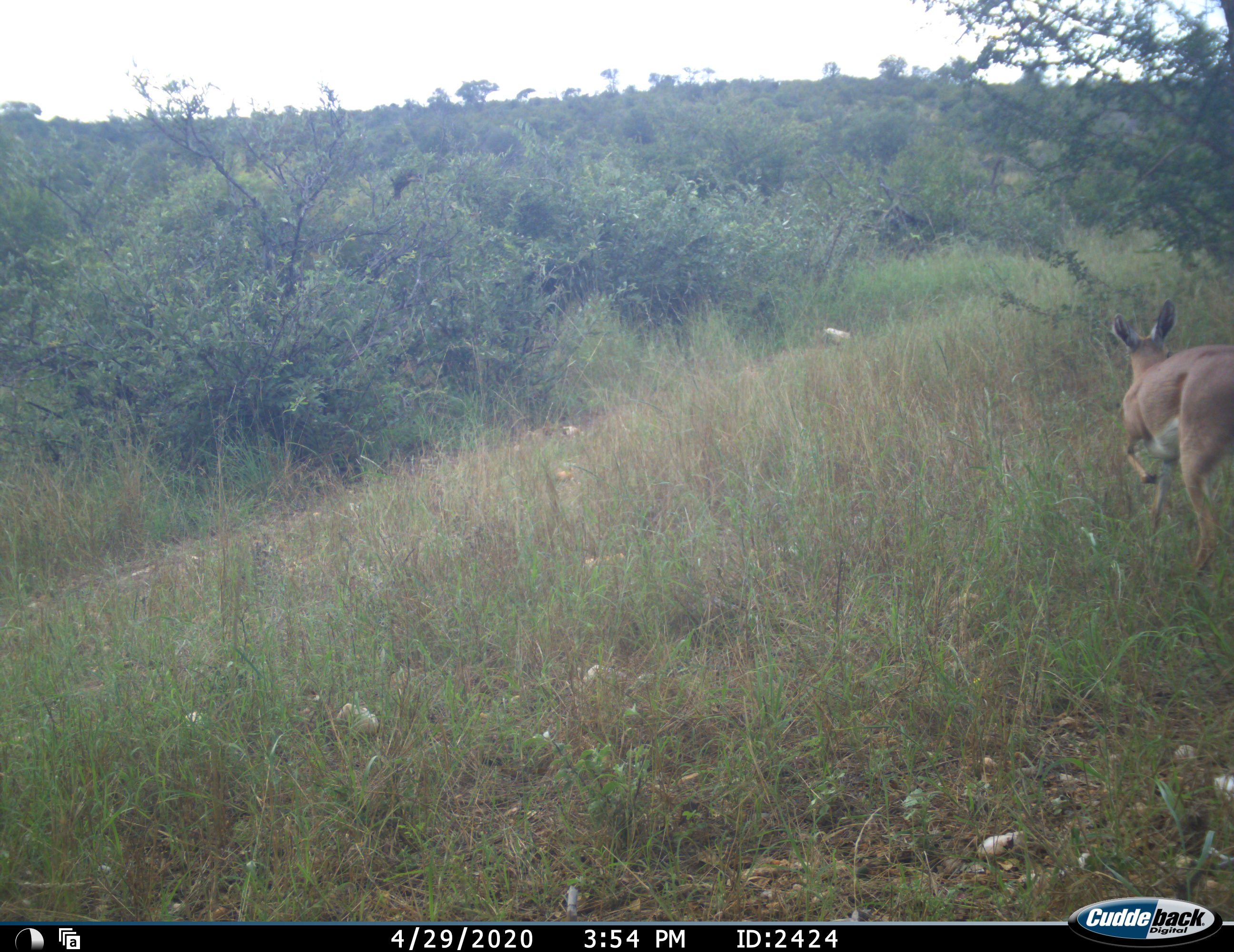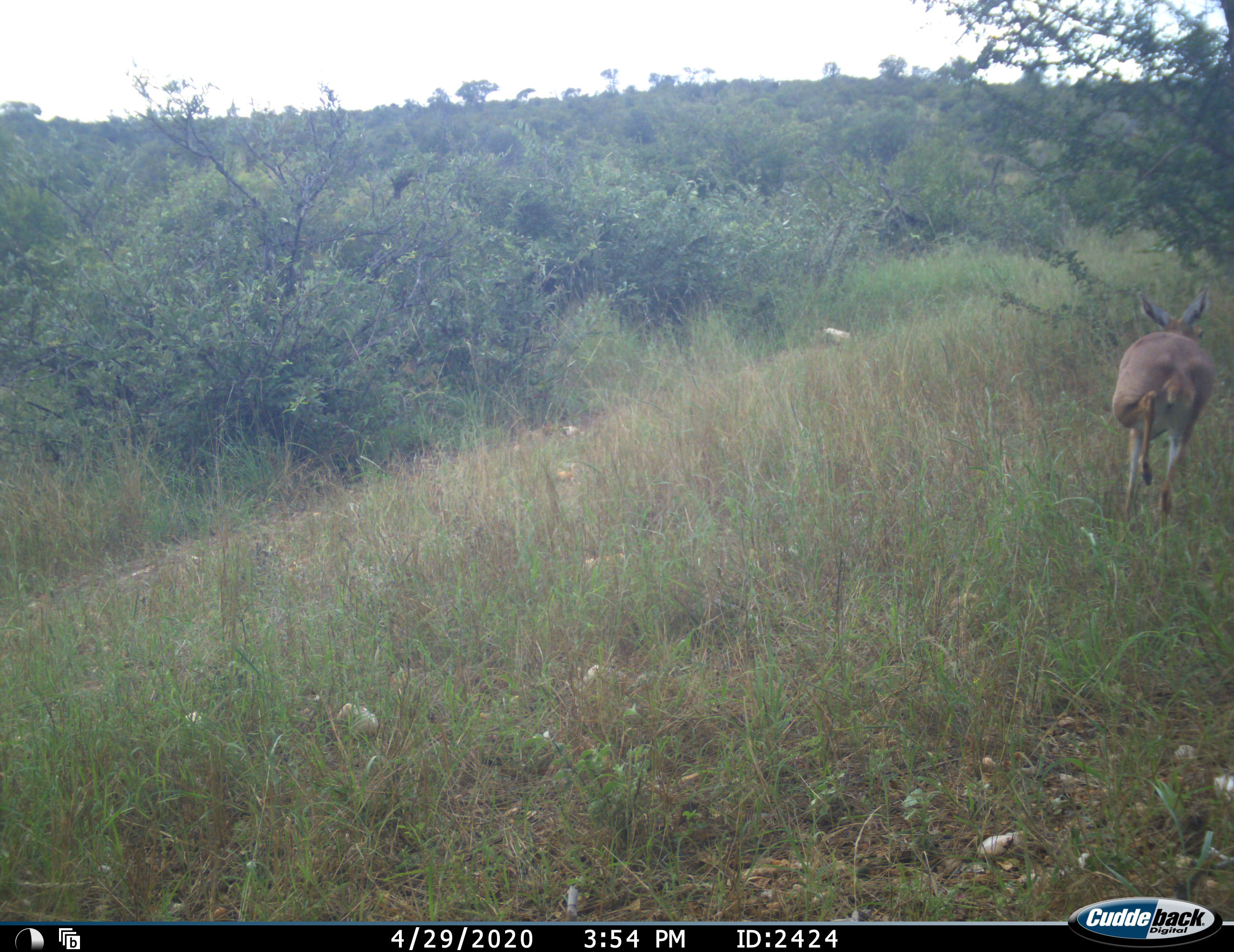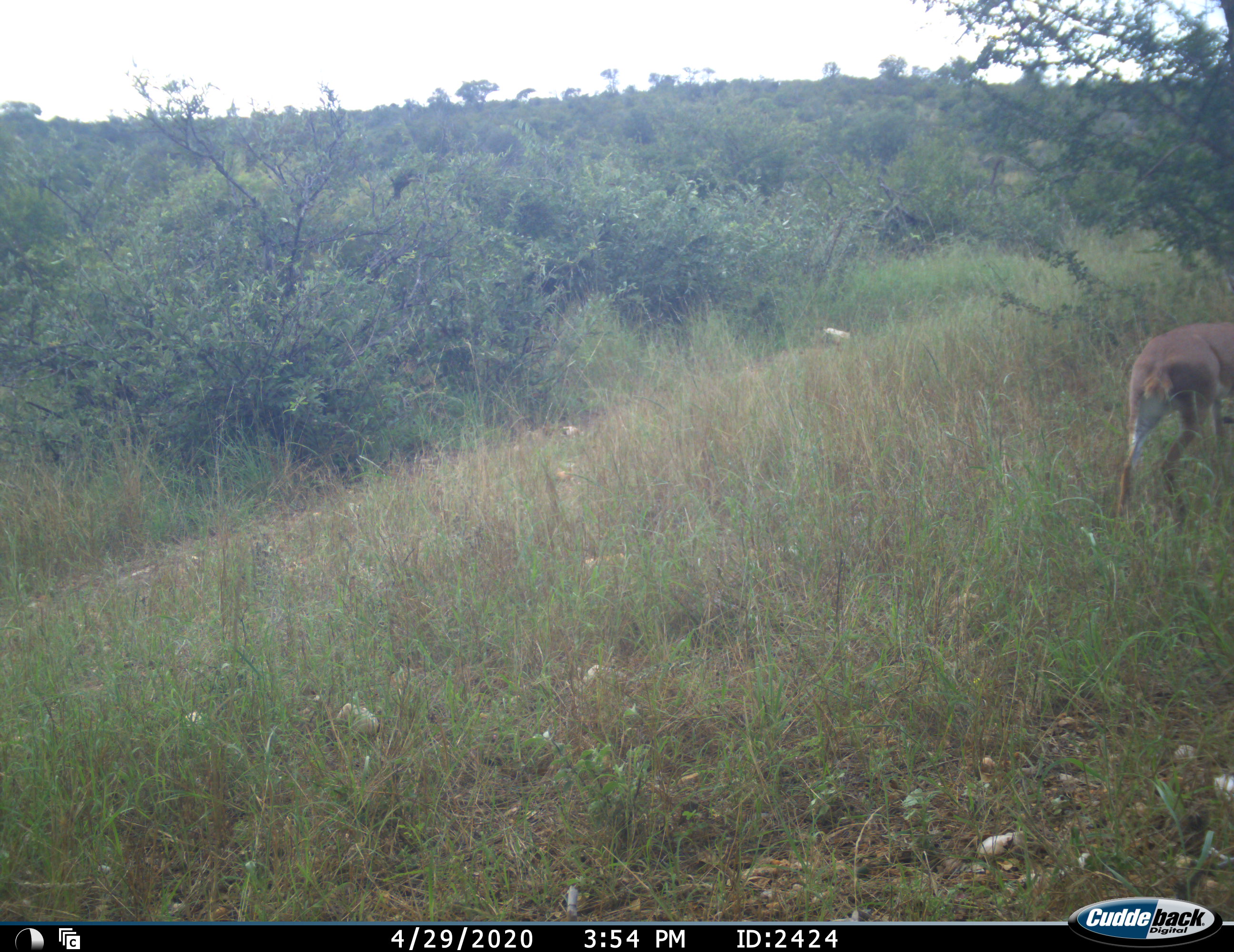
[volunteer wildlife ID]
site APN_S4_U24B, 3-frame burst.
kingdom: Animalia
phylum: Chordata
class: Mammalia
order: Artiodactyla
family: Bovidae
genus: Aepyceros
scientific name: Aepyceros melampus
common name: impala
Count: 1.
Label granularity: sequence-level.